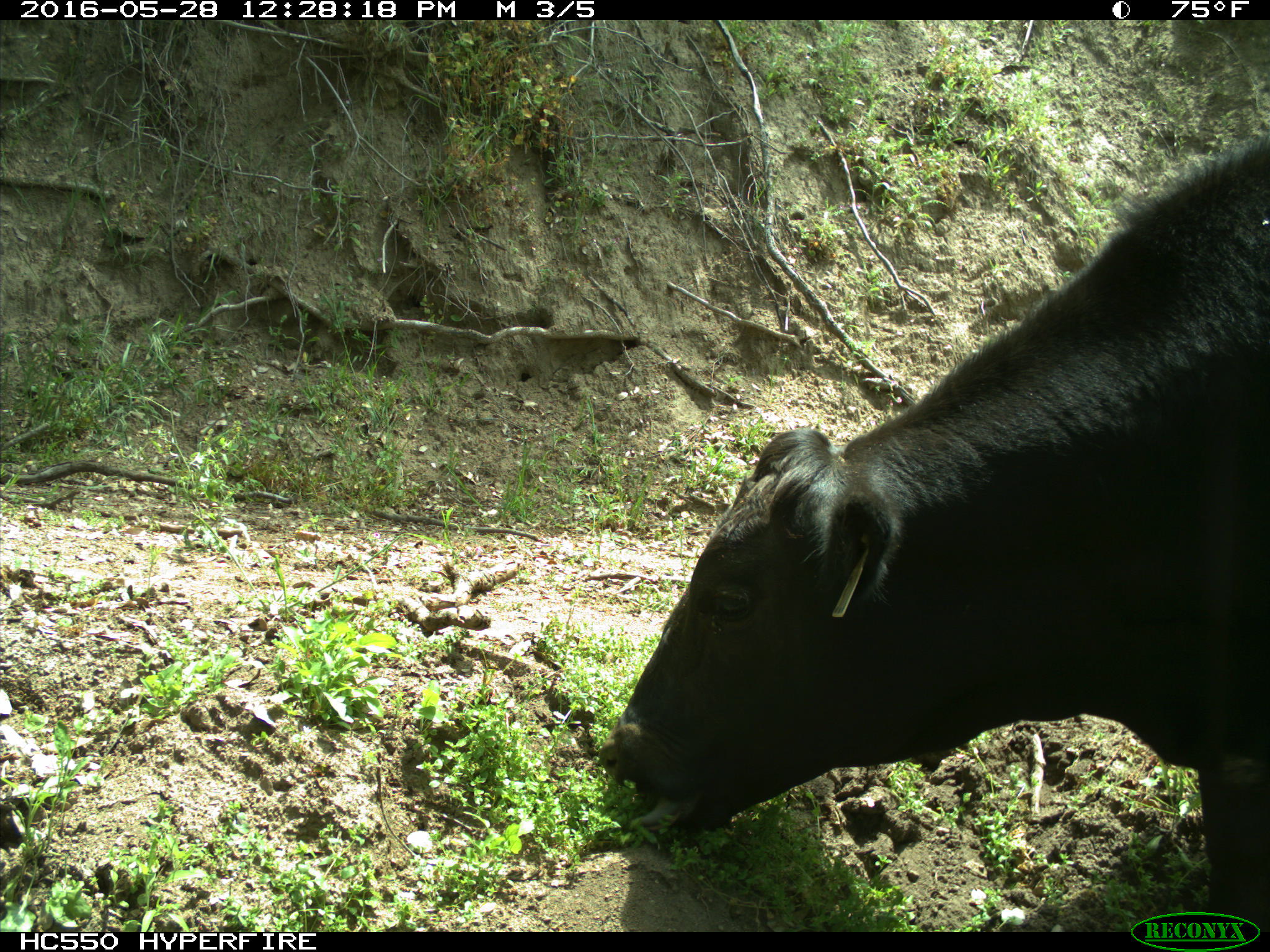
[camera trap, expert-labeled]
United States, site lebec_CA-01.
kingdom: Animalia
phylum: Chordata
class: Mammalia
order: Artiodactyla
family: Bovidae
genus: Bos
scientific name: Bos taurus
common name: domestic cow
Bos taurus (domestic cow).